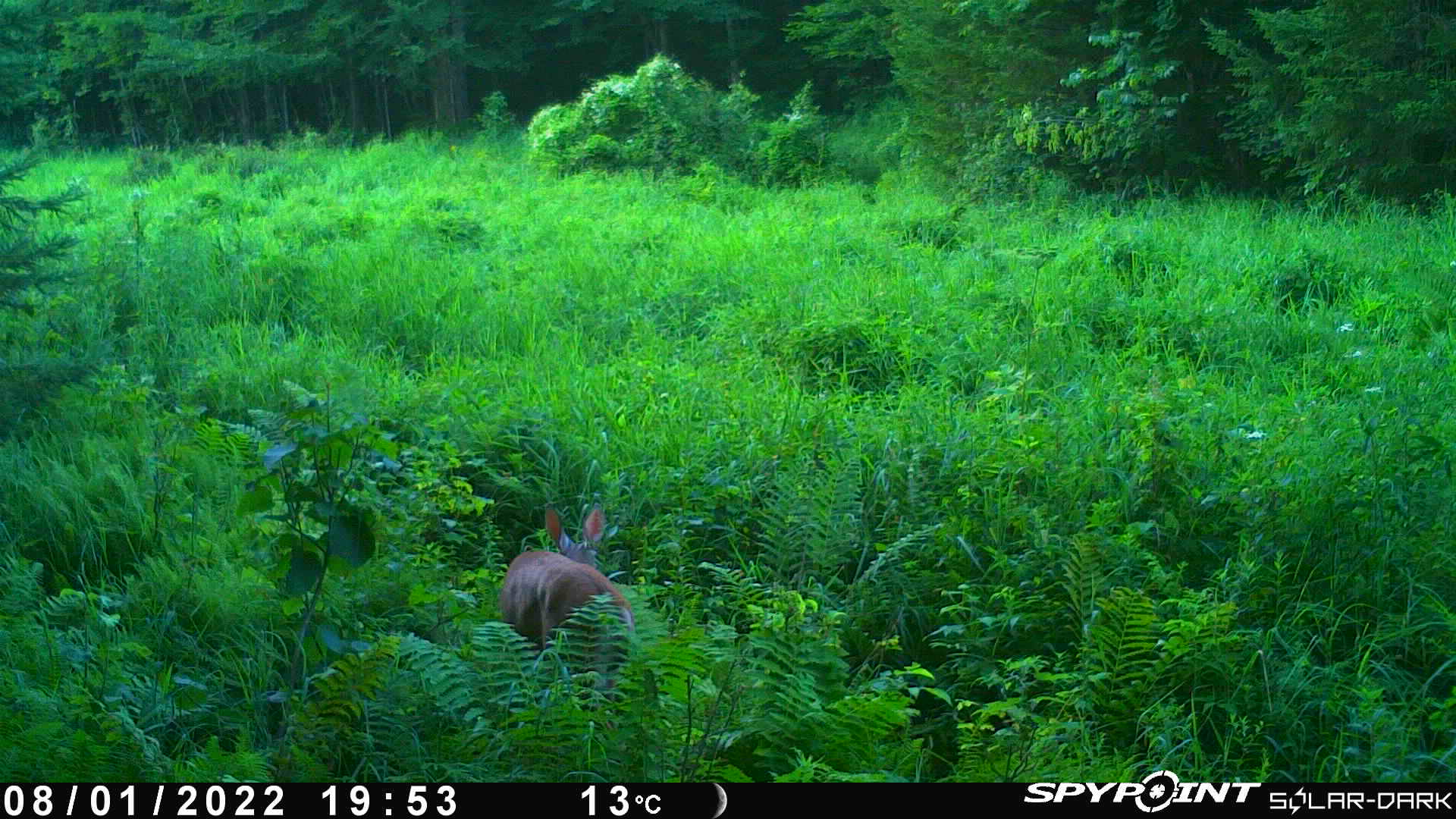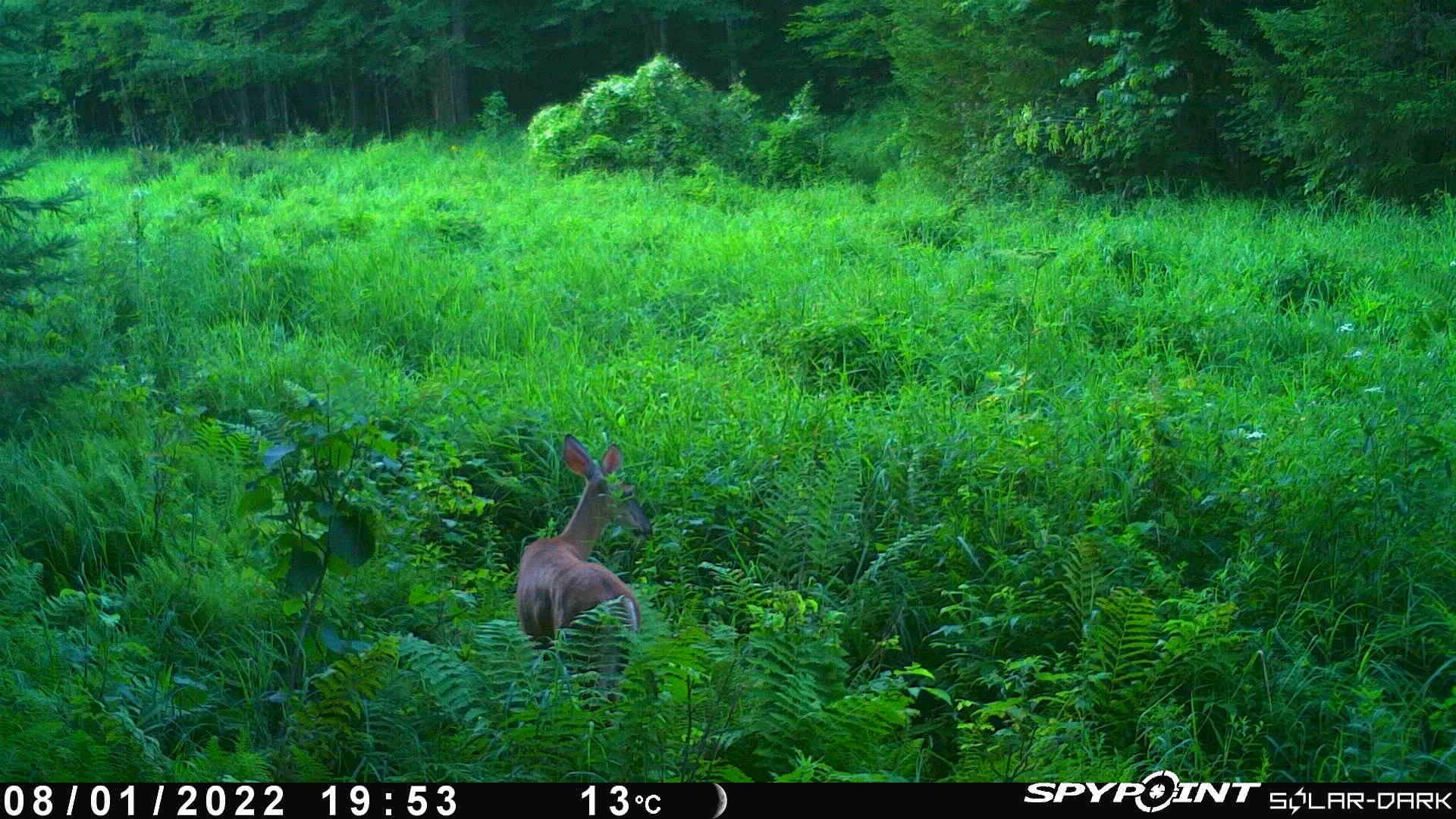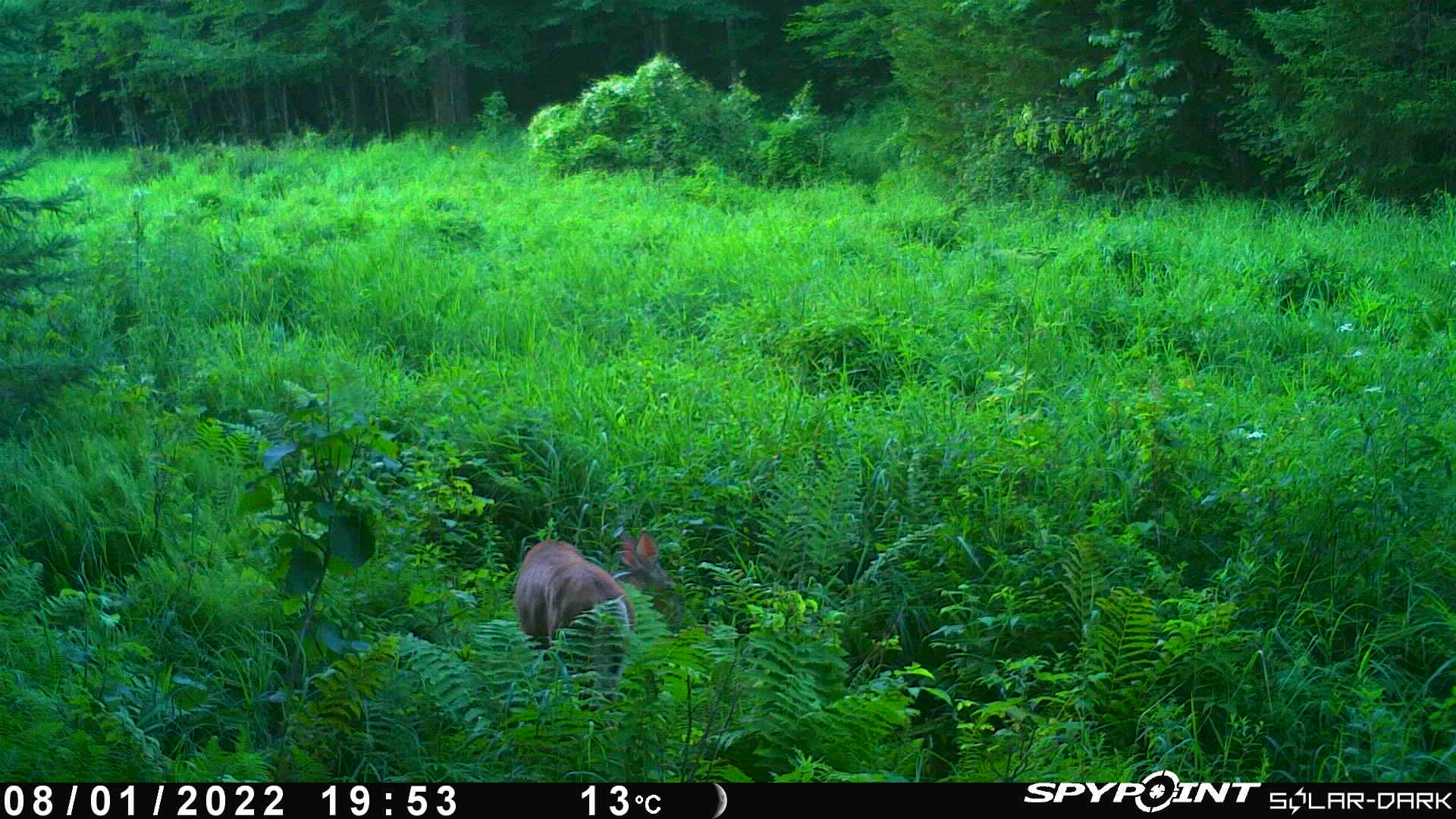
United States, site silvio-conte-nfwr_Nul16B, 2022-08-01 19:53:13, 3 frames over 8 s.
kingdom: Animalia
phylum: Chordata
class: Mammalia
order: Artiodactyla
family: Cervidae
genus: Odocoileus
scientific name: Odocoileus virginianus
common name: white-tailed deer